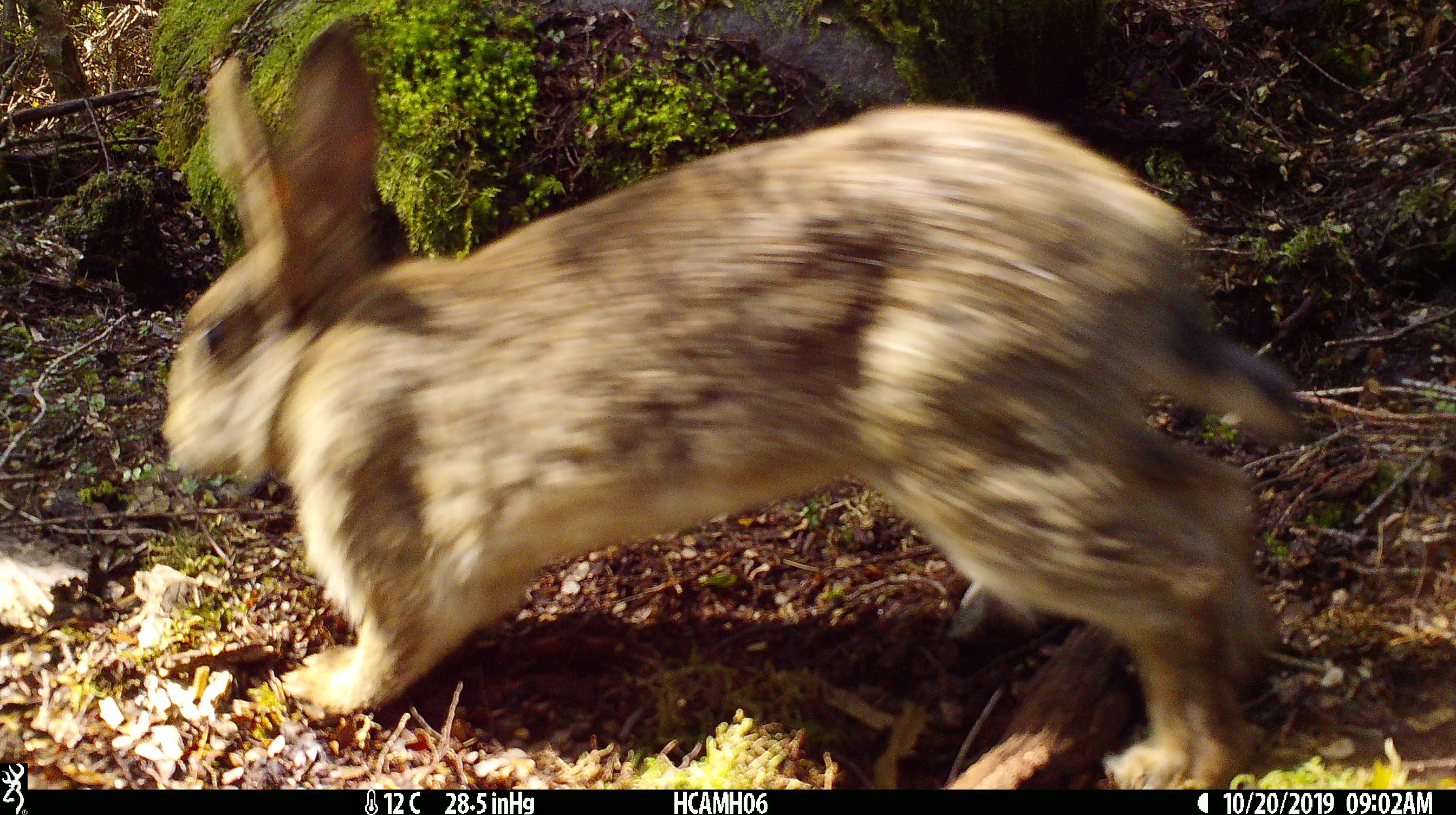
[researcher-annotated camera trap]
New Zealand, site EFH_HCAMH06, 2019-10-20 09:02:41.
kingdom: Animalia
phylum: Chordata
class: Mammalia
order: Lagomorpha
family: Leporidae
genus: Oryctolagus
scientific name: Oryctolagus cuniculus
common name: european rabbit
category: rabbit